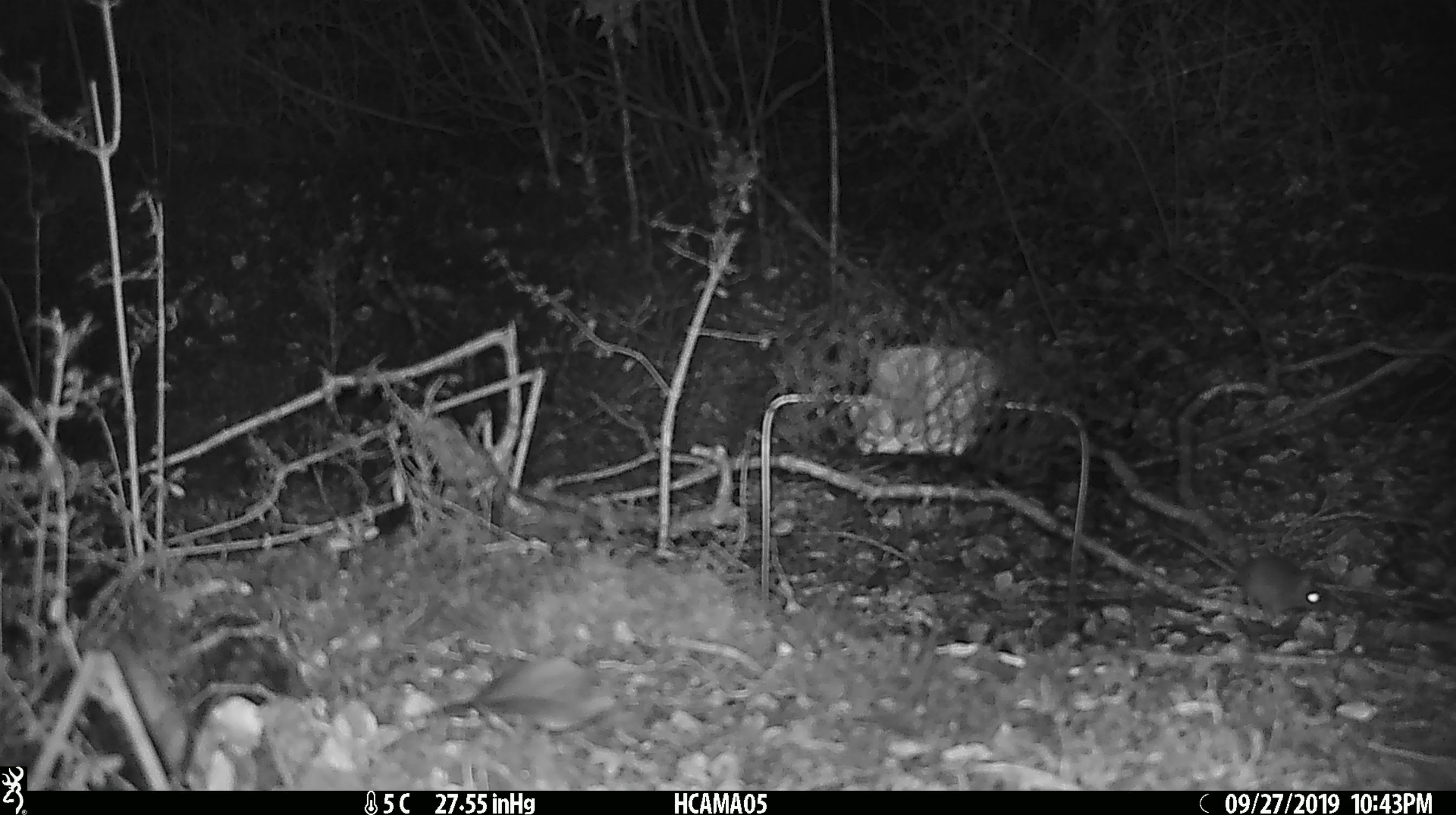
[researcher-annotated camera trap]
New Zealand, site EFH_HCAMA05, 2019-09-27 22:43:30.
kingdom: Animalia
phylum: Chordata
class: Mammalia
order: Rodentia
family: Muridae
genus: Mus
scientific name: Mus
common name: mouse